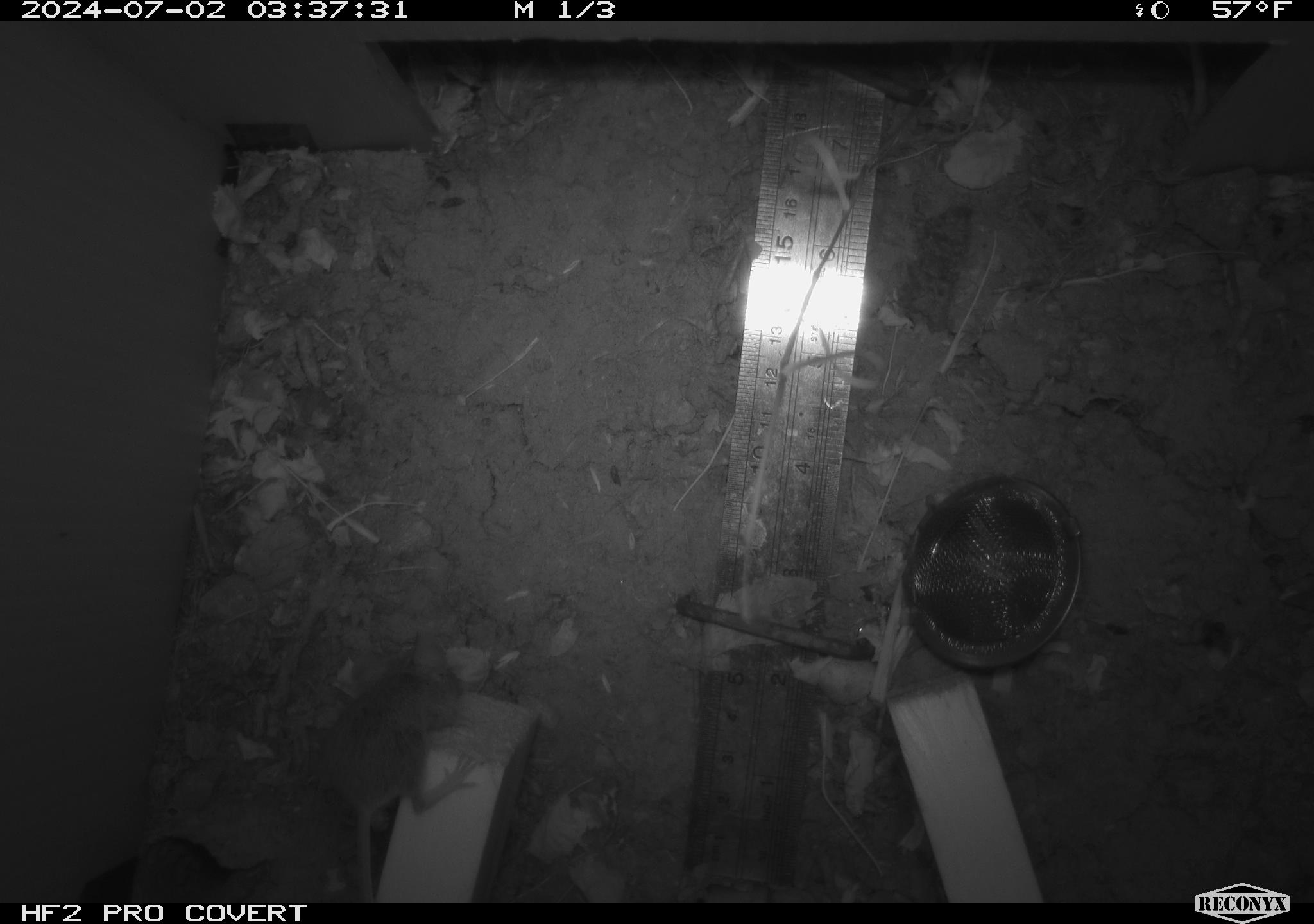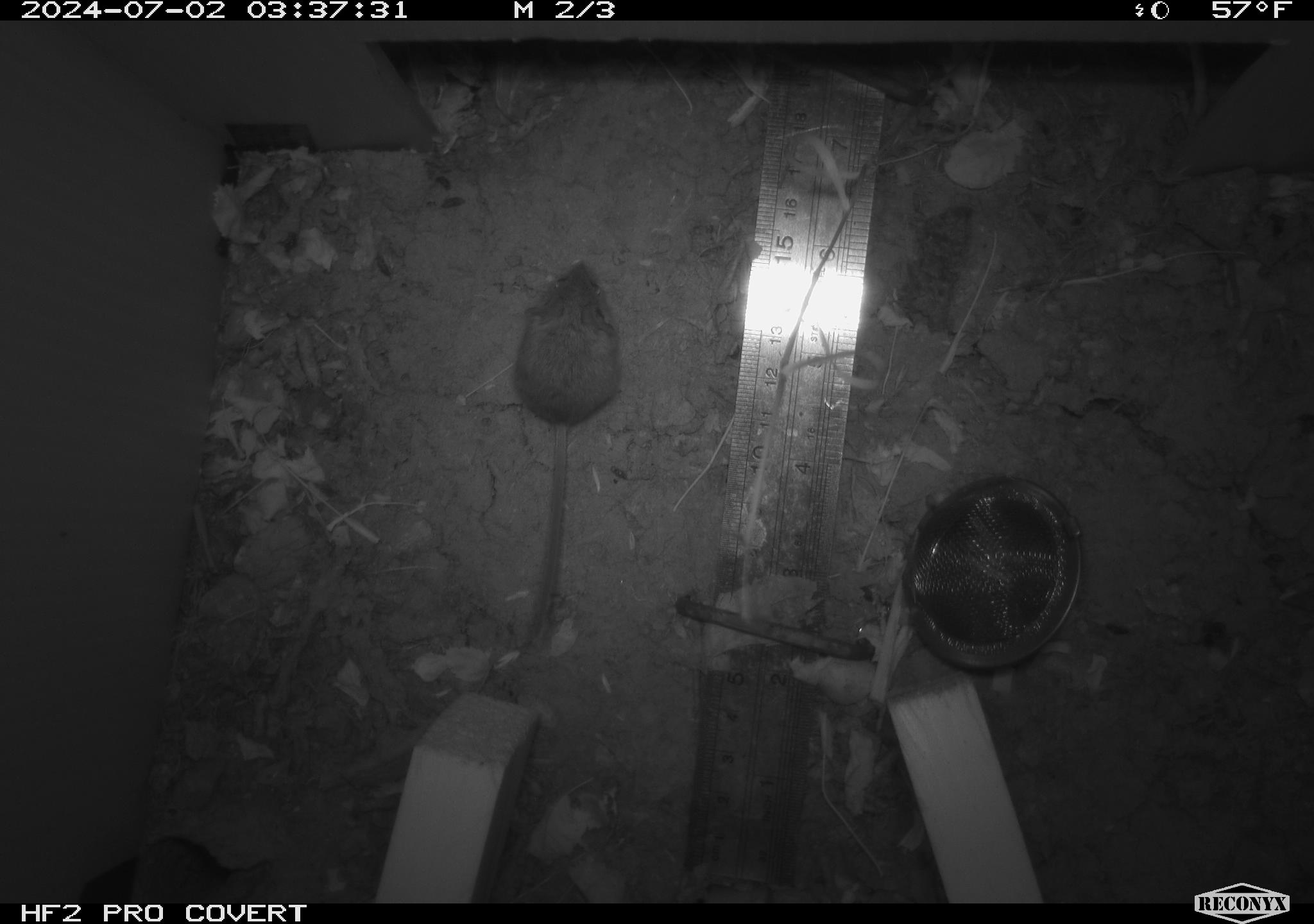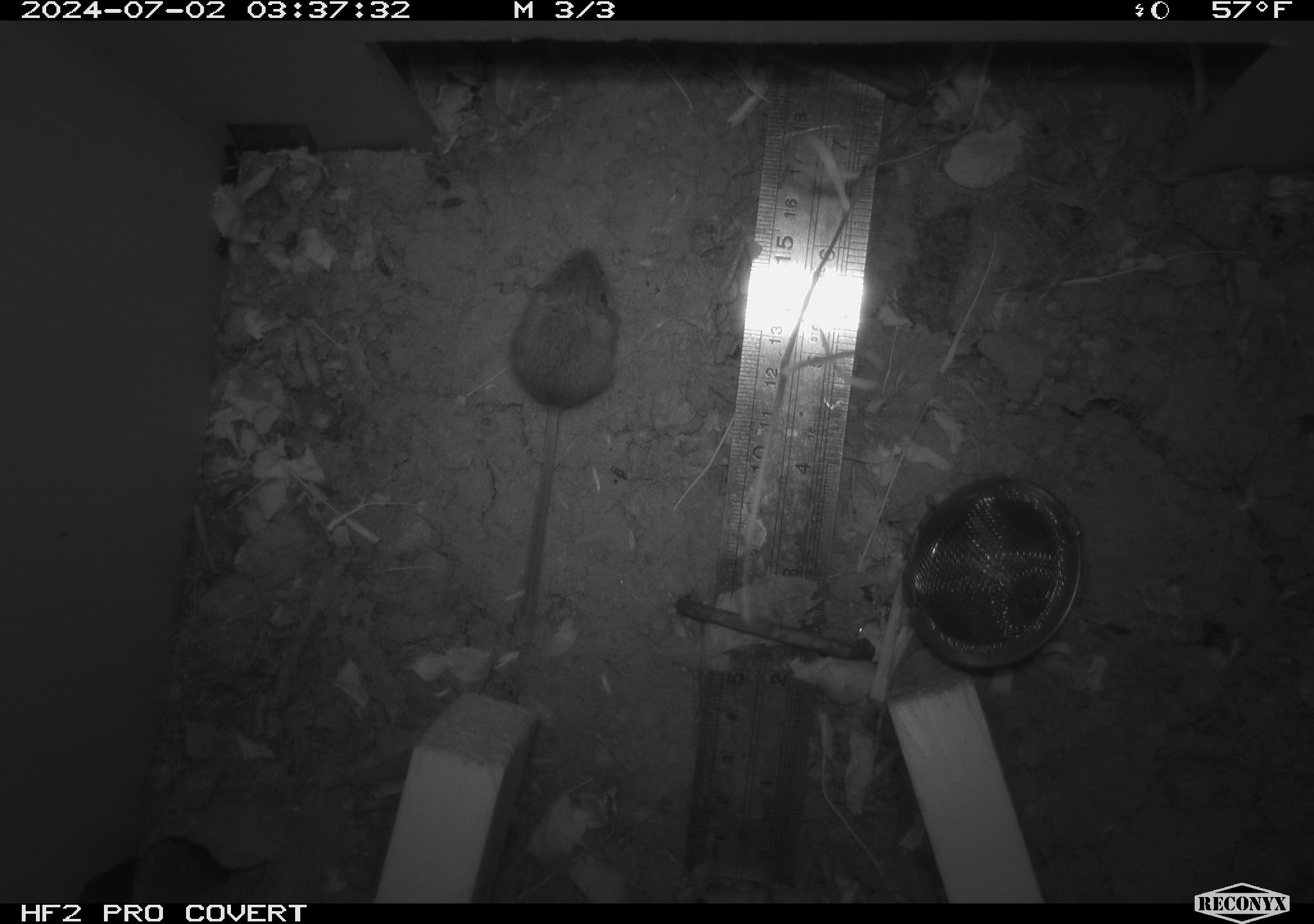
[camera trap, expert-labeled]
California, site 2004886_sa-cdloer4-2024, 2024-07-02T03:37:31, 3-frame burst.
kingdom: Animalia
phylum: Chordata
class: Mammalia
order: Rodentia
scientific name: Rodentia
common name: rodent